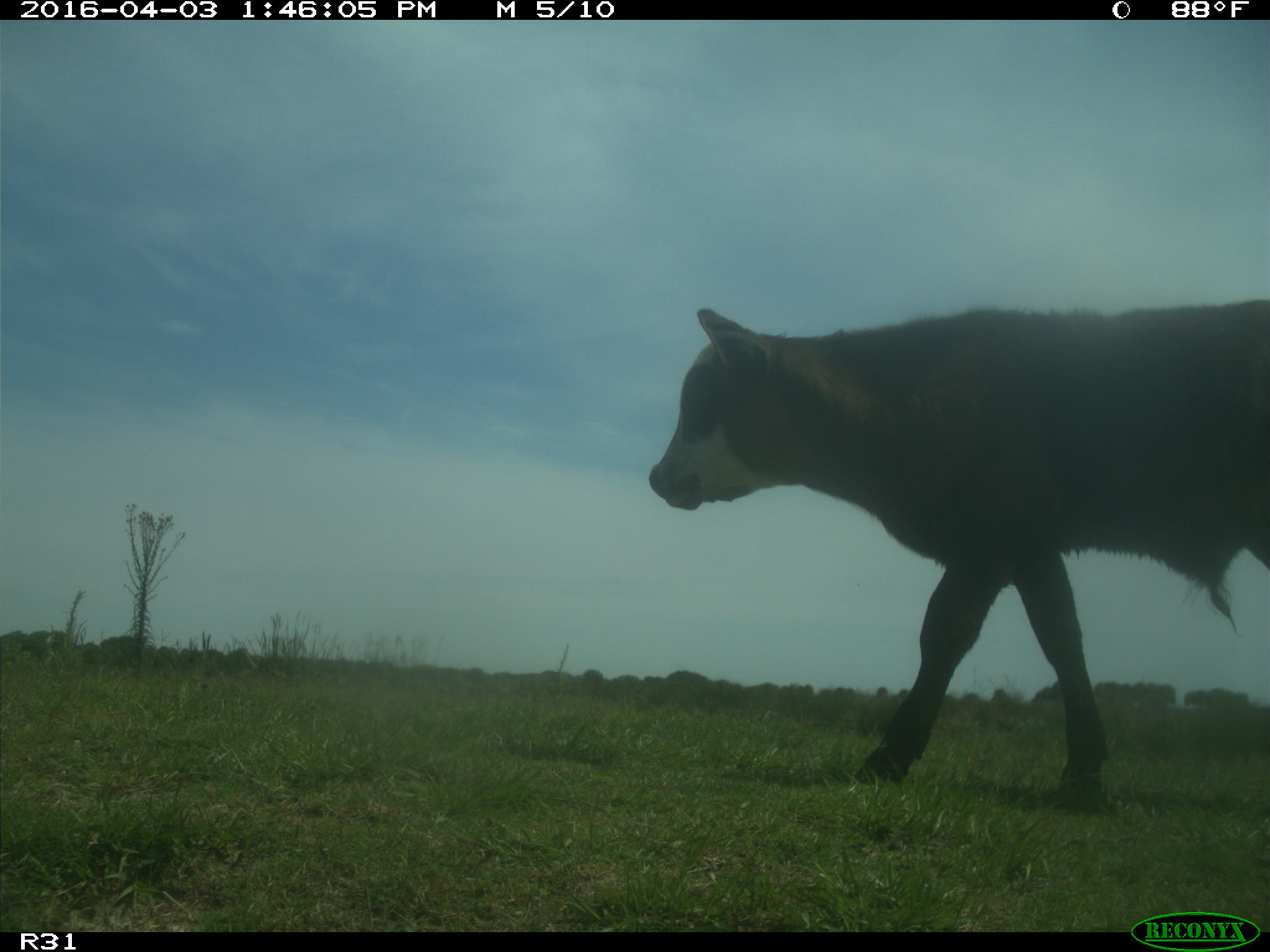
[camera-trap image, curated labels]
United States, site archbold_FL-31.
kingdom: Animalia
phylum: Chordata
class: Mammalia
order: Artiodactyla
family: Bovidae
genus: Bos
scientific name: Bos taurus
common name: domestic cow